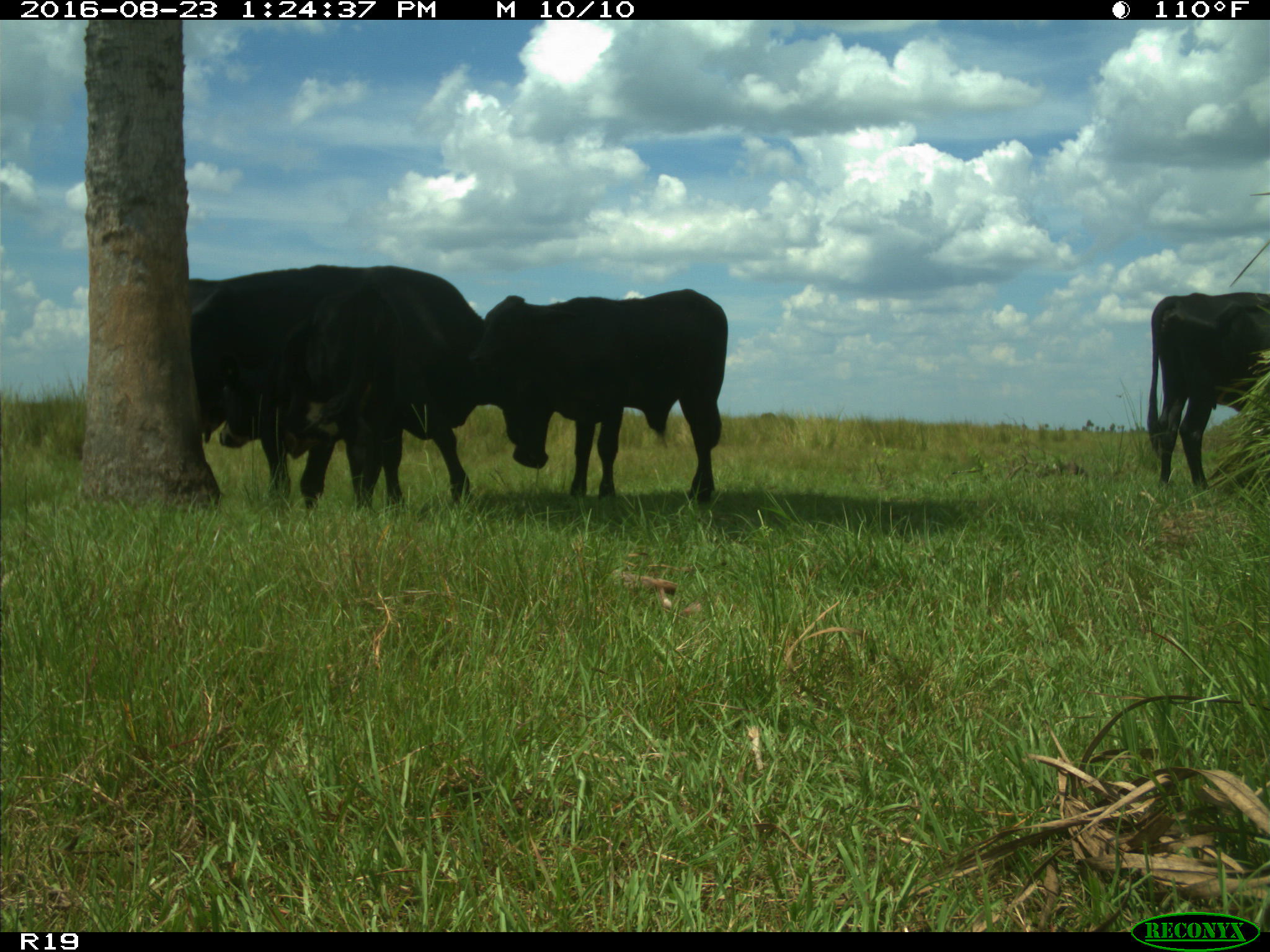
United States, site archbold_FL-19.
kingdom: Animalia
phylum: Chordata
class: Mammalia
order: Artiodactyla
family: Bovidae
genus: Bos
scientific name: Bos taurus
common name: domestic cow